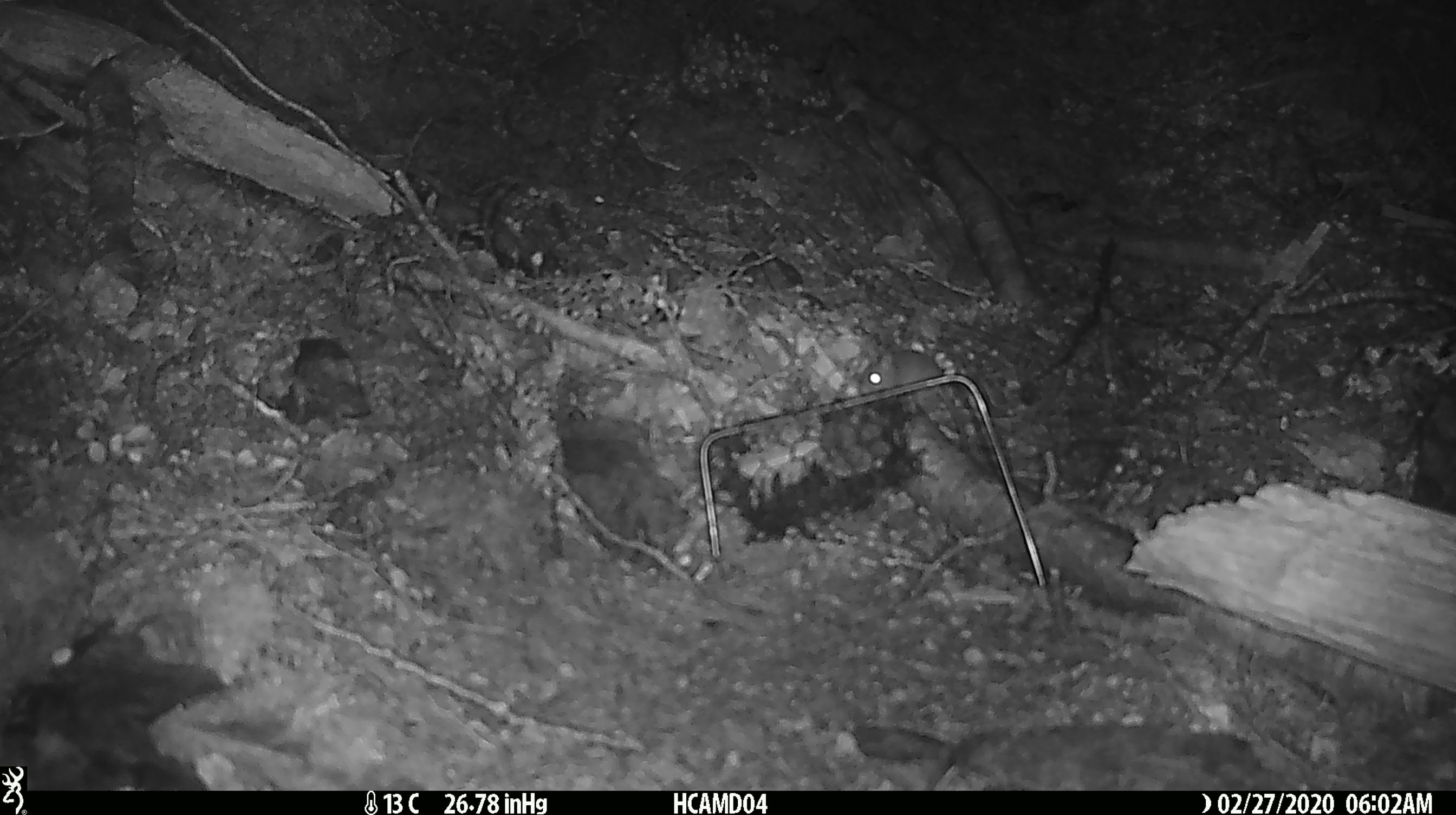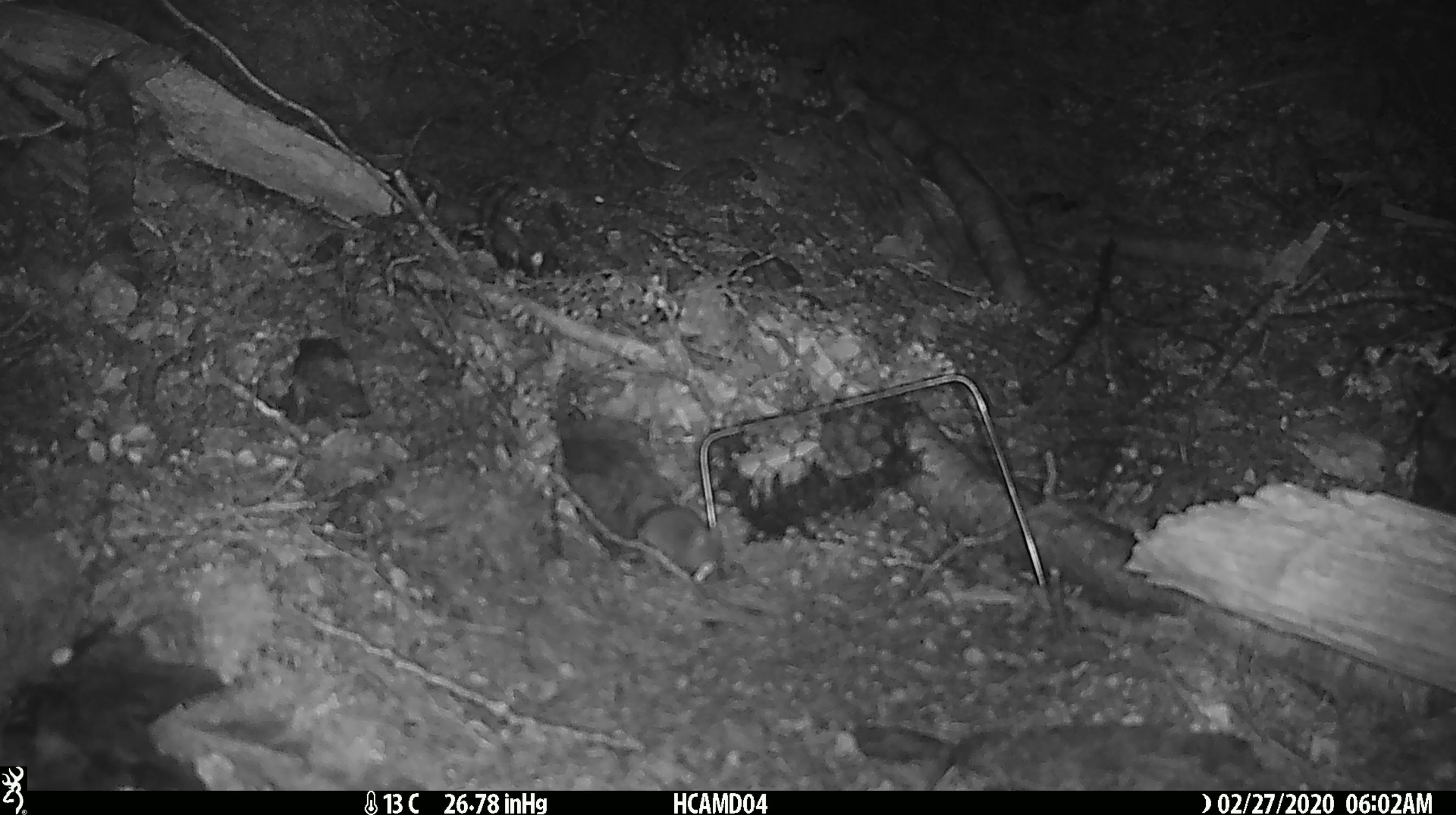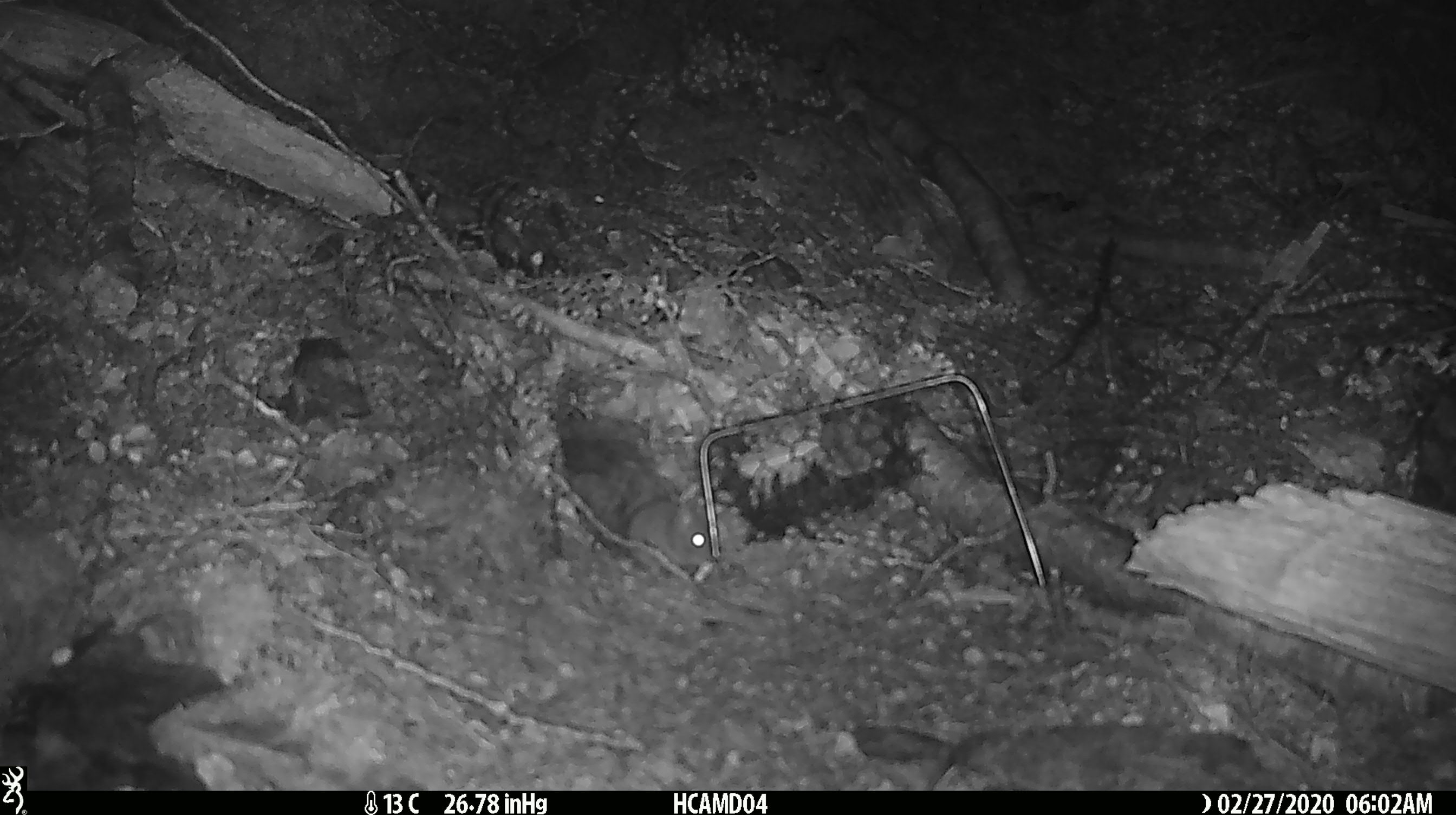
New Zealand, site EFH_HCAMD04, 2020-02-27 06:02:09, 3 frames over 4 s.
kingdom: Animalia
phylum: Chordata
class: Mammalia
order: Rodentia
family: Muridae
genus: Mus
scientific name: Mus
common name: mouse